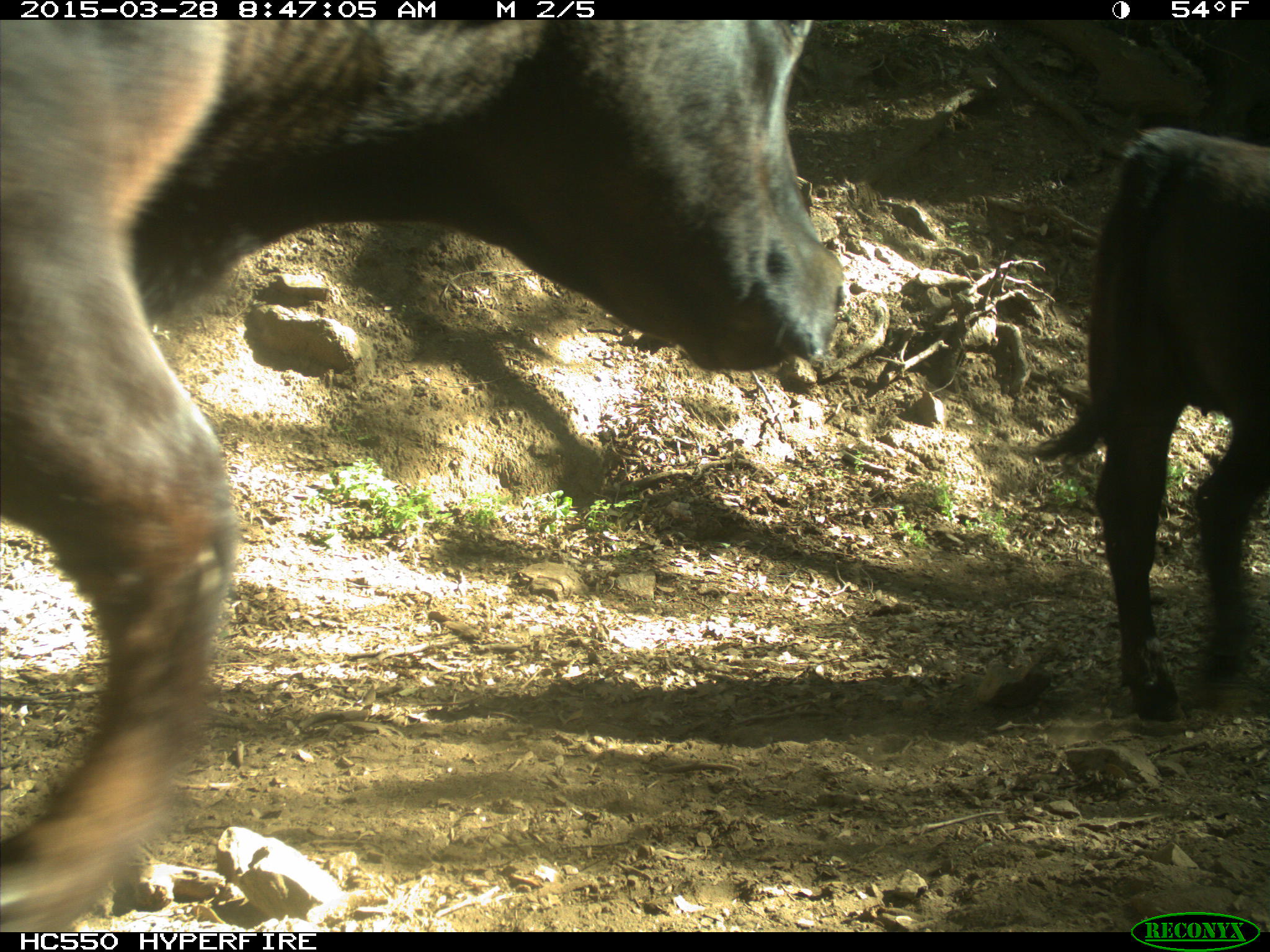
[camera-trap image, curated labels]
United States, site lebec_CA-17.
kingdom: Animalia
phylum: Chordata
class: Mammalia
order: Artiodactyla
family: Bovidae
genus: Bos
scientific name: Bos taurus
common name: domestic cow